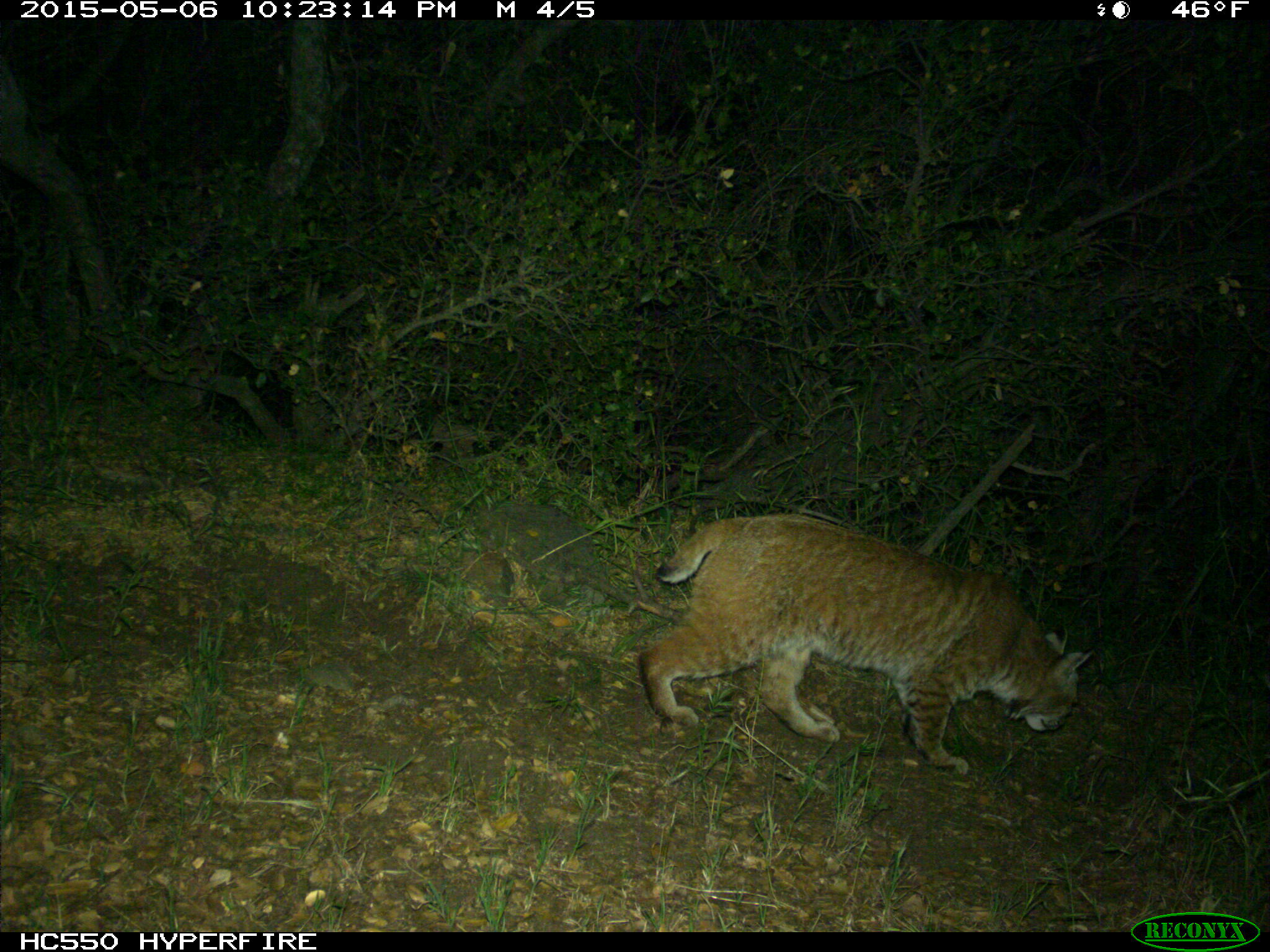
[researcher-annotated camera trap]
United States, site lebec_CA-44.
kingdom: Animalia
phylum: Chordata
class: Mammalia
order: Carnivora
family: Felidae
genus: Lynx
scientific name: Lynx rufus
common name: bobcat